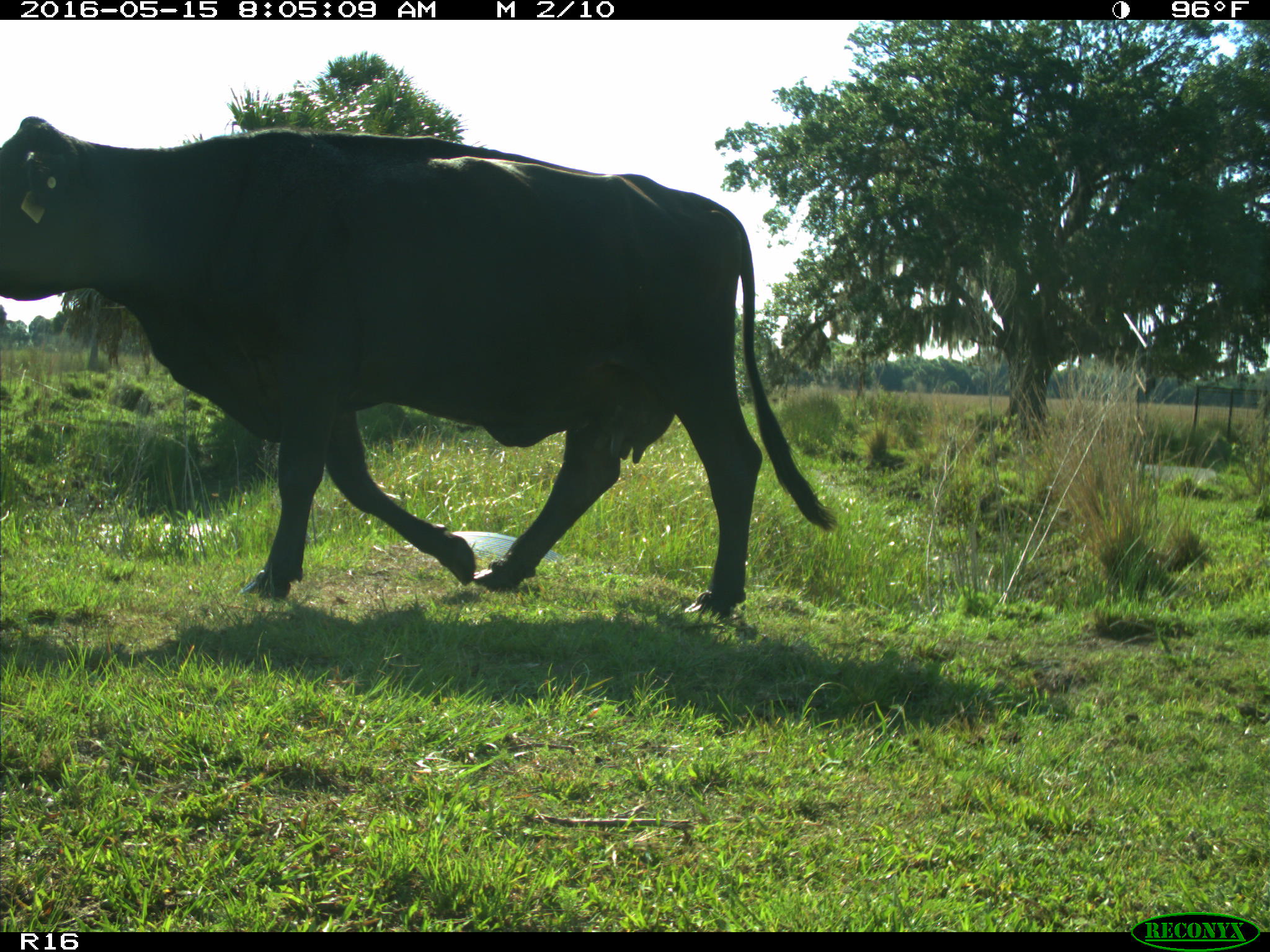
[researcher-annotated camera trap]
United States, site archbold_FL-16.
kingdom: Animalia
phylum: Chordata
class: Mammalia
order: Artiodactyla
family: Bovidae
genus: Bos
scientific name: Bos taurus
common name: domestic cow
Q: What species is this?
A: Bos taurus (domestic cow).